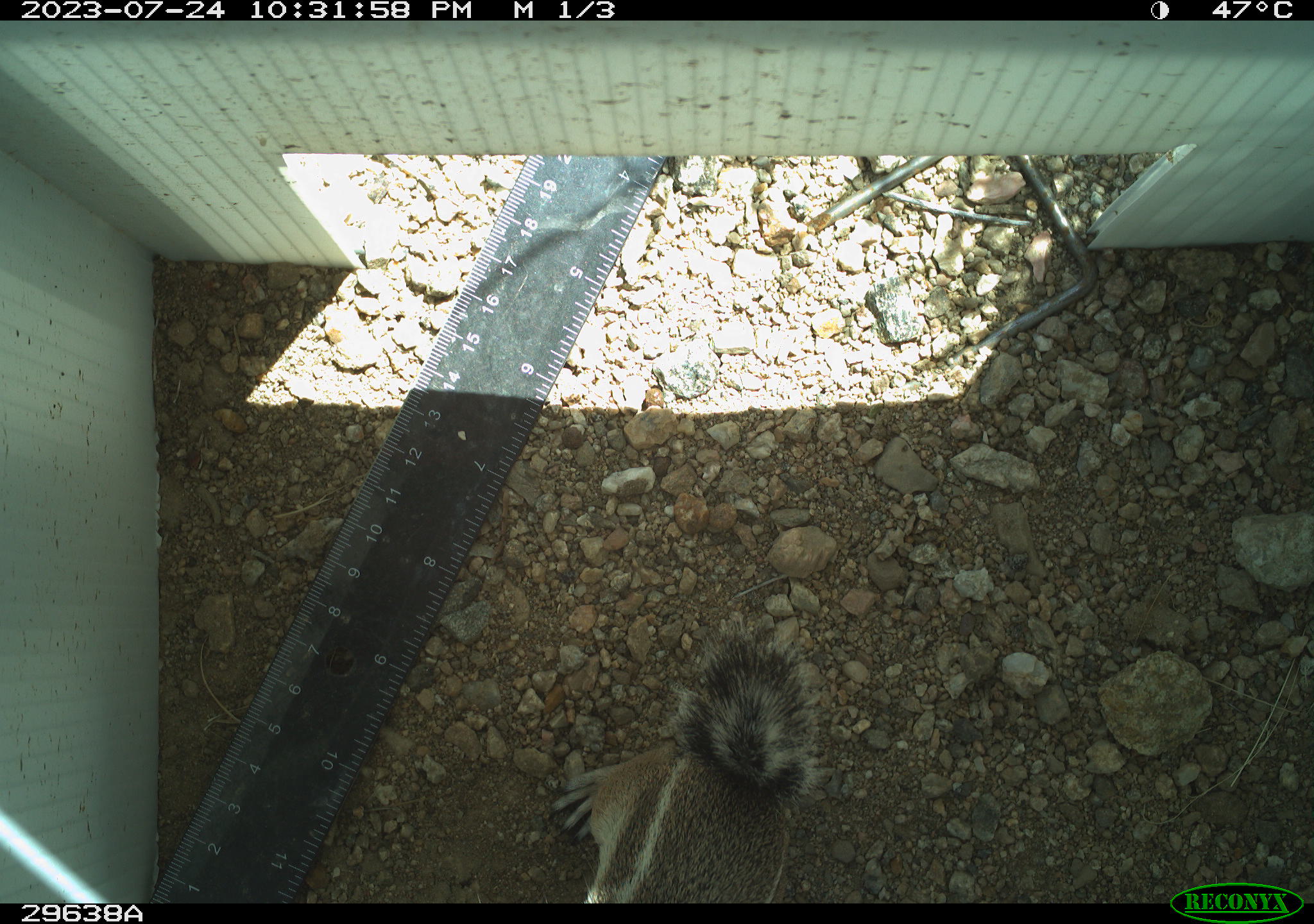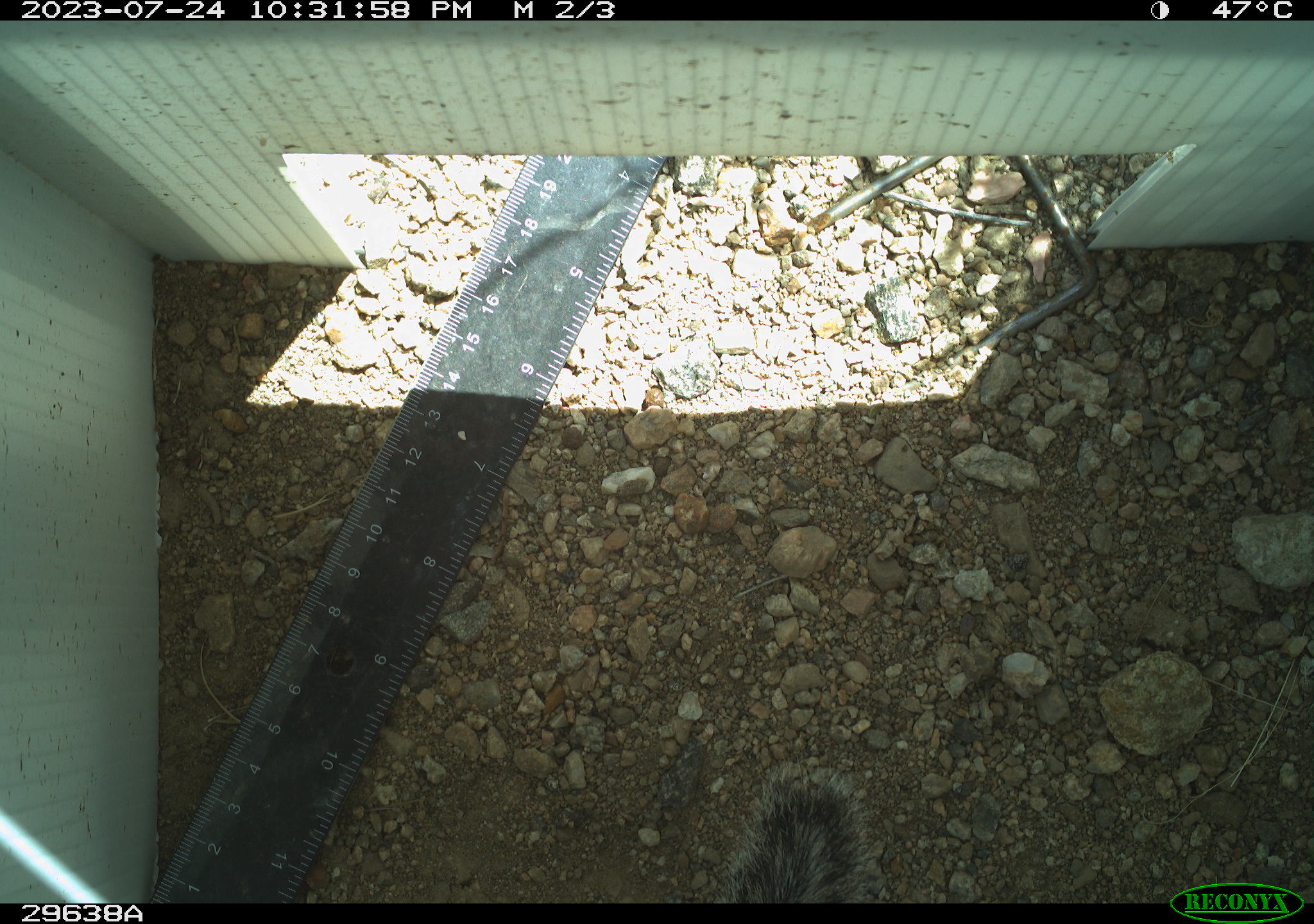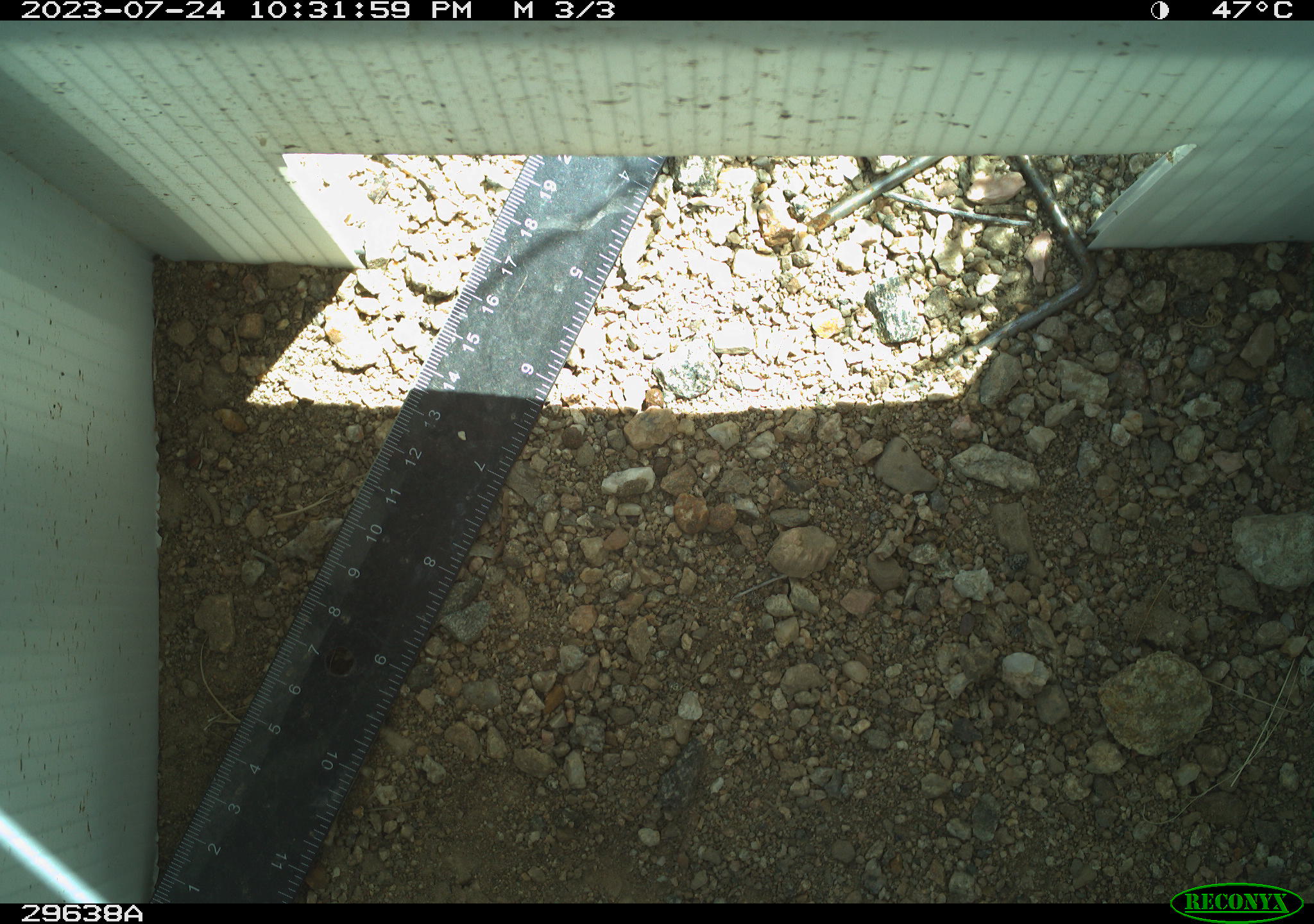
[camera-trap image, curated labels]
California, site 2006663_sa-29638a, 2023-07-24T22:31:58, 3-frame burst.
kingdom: Animalia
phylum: Chordata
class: Mammalia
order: Rodentia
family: Sciuridae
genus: Ammospermophilus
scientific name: Ammospermophilus leucurus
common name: white-tailed antelope squirrel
White-tailed antelope squirrel (Ammospermophilus leucurus).